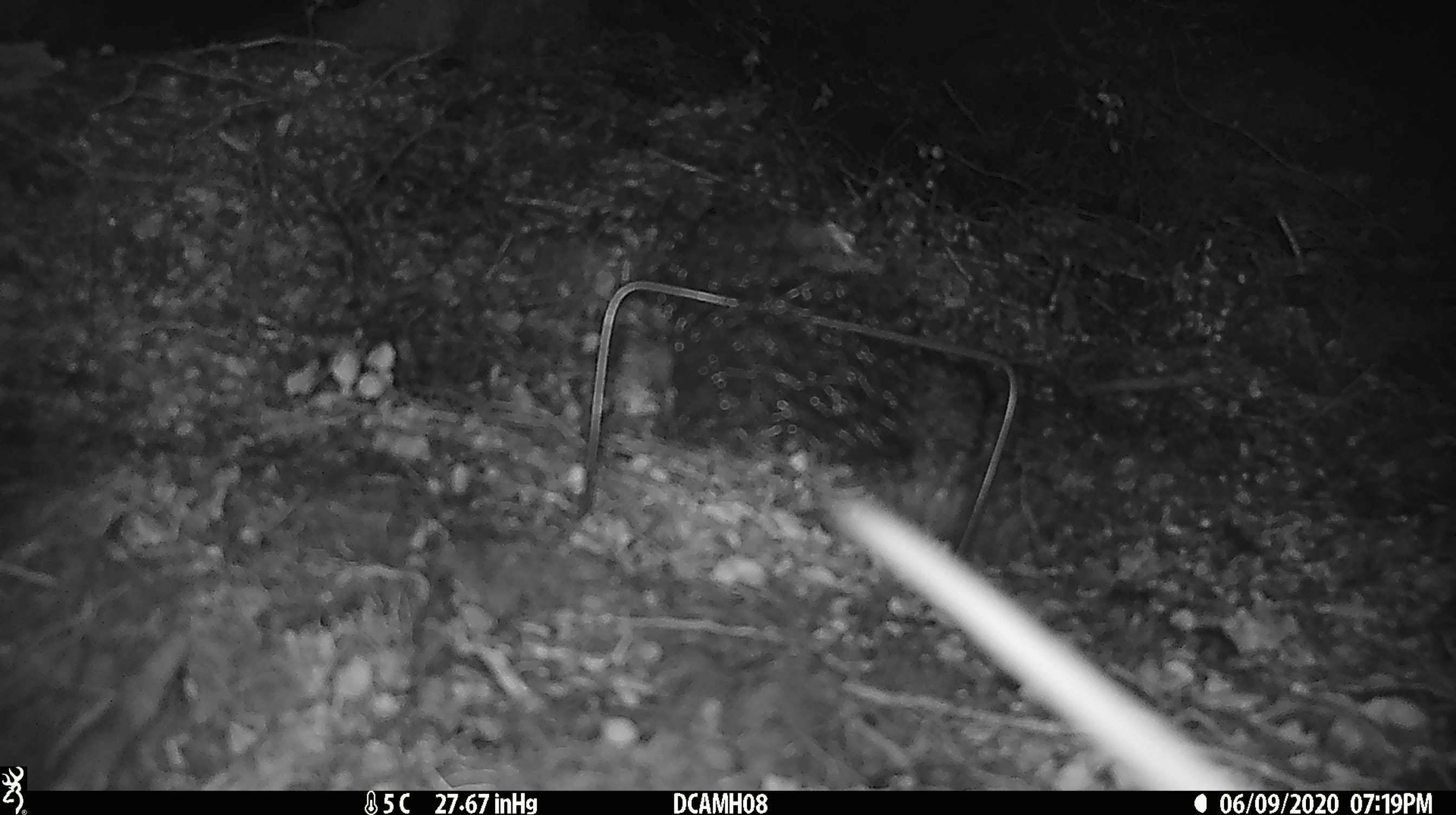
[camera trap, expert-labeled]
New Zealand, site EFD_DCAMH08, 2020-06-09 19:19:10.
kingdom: Animalia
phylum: Chordata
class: Mammalia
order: Diprotodontia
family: Phalangeridae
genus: Trichosurus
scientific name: Trichosurus vulpecula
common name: common brushtail possum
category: possum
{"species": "possum (common brushtail possum) (Trichosurus vulpecula)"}